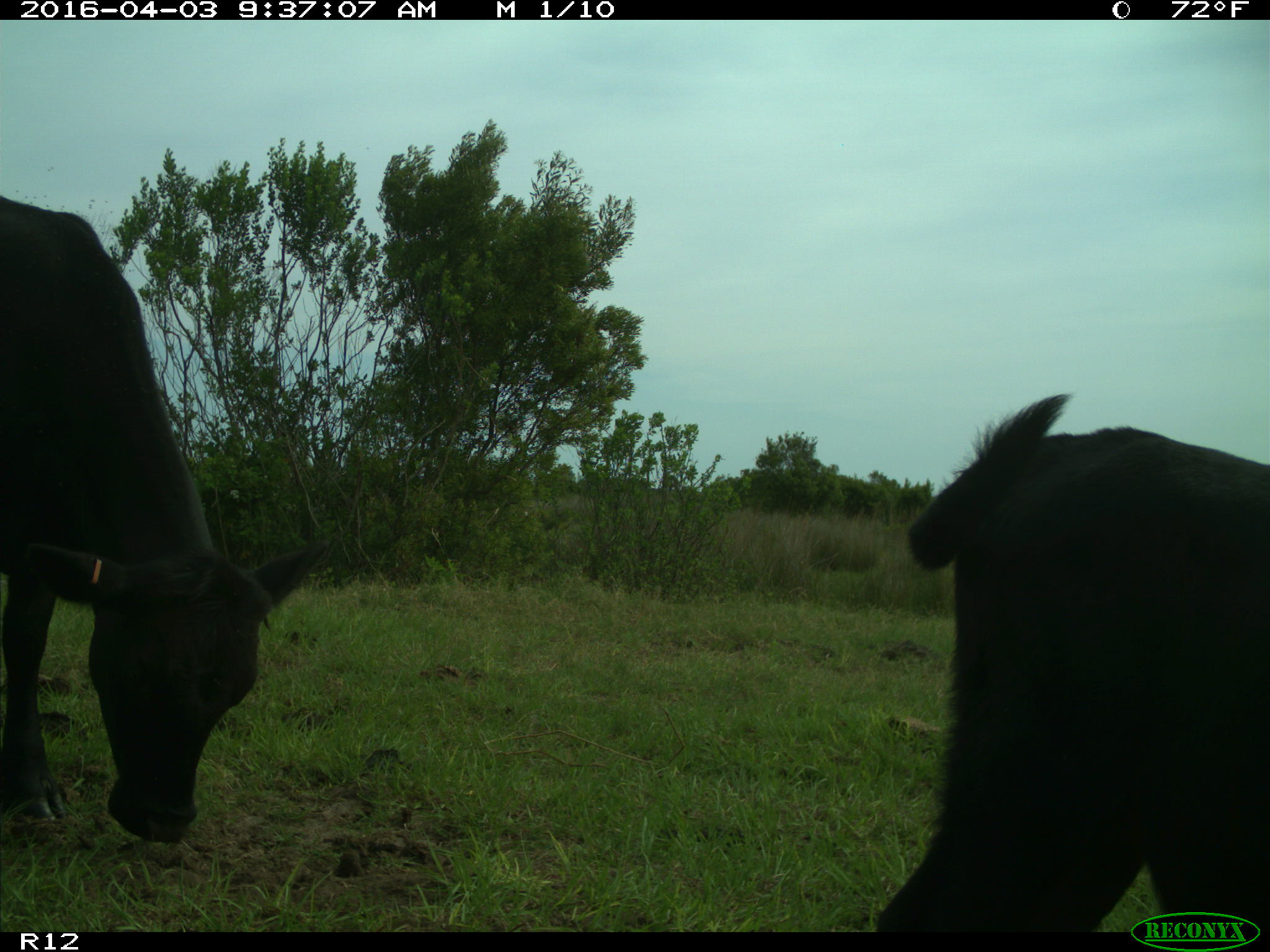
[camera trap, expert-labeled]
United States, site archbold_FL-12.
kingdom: Animalia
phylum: Chordata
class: Mammalia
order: Artiodactyla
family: Bovidae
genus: Bos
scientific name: Bos taurus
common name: domestic cow